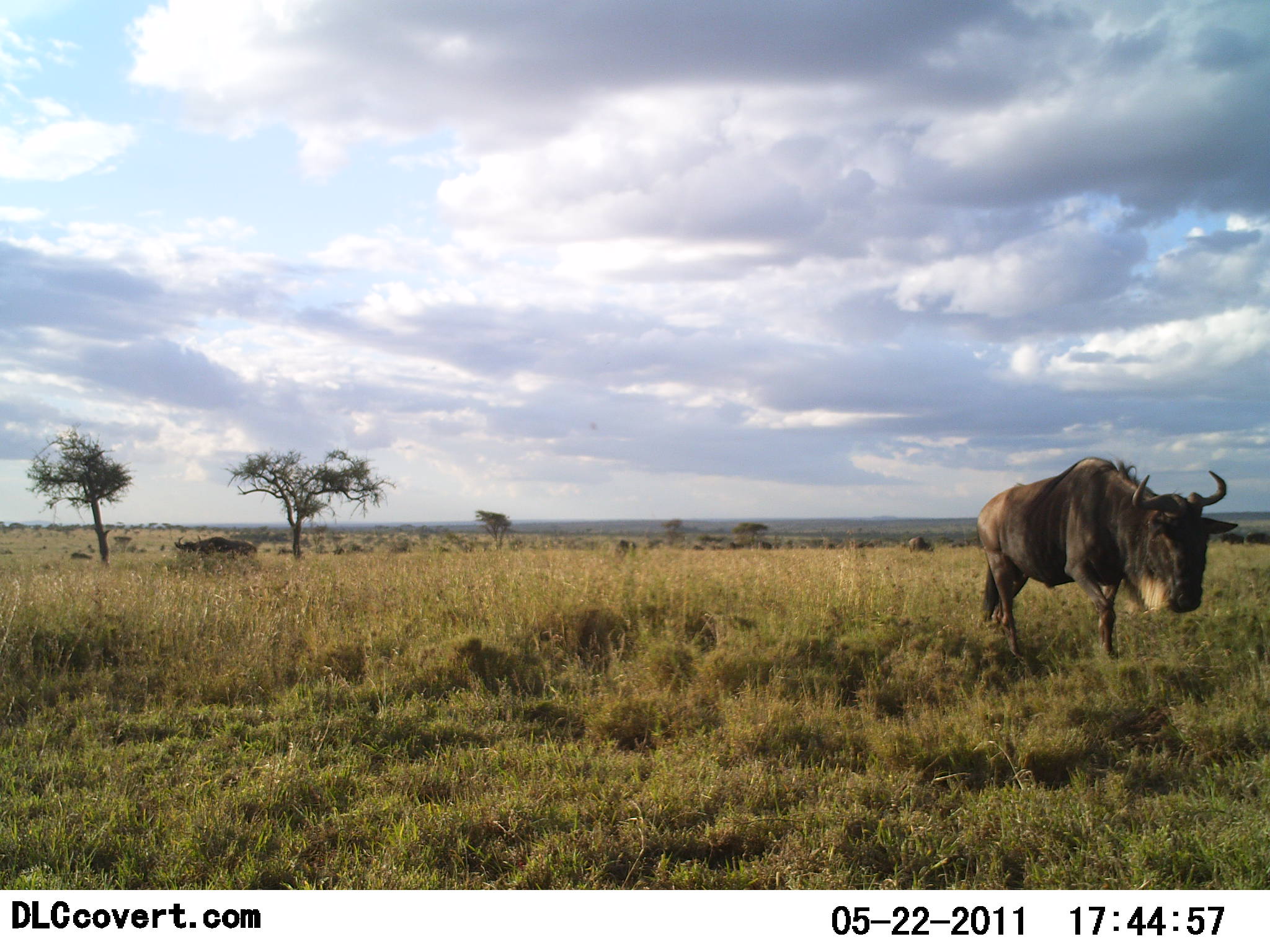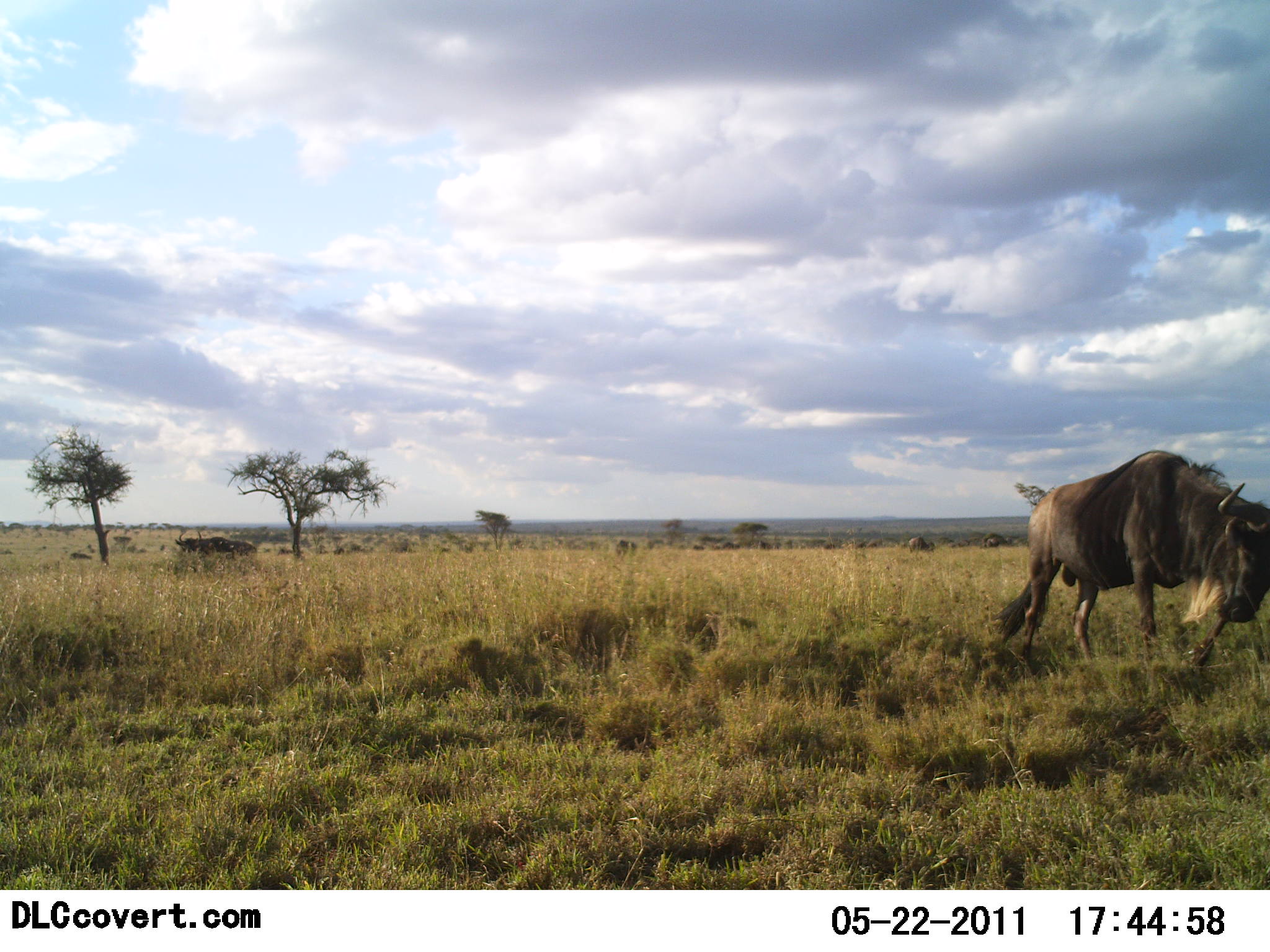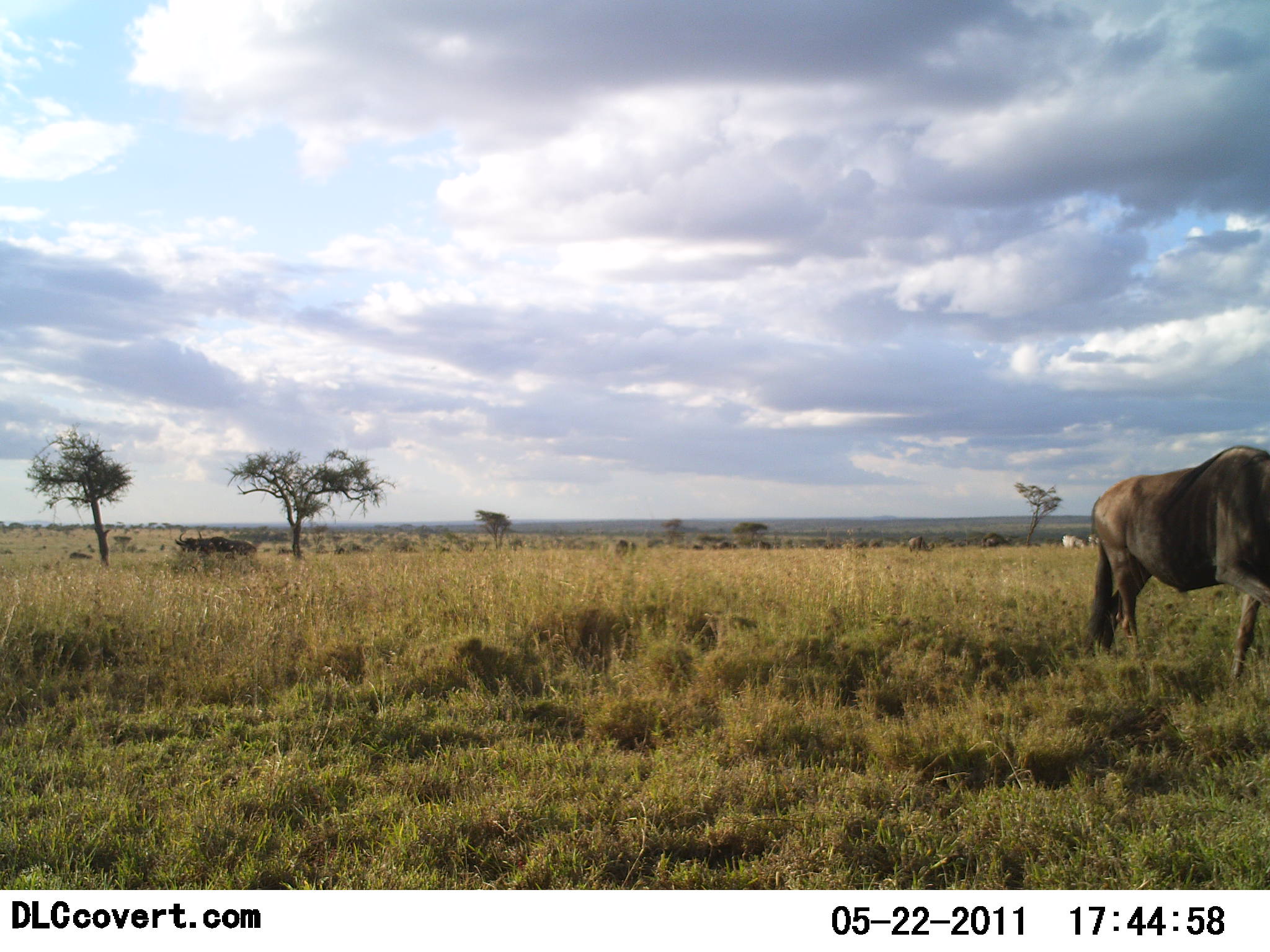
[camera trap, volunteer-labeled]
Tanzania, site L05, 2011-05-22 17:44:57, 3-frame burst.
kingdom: Animalia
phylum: Chordata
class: Mammalia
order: Artiodactyla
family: Bovidae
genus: Connochaetes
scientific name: Connochaetes taurinus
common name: blue wildebeest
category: wildebeest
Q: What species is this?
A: Wildebeest (blue wildebeest) (Connochaetes taurinus).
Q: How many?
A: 1.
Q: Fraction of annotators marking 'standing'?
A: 40%.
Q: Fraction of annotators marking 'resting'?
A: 0%.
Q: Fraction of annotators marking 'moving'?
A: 80%.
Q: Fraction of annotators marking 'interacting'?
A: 0%.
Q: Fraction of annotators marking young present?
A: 0%.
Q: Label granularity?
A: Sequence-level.